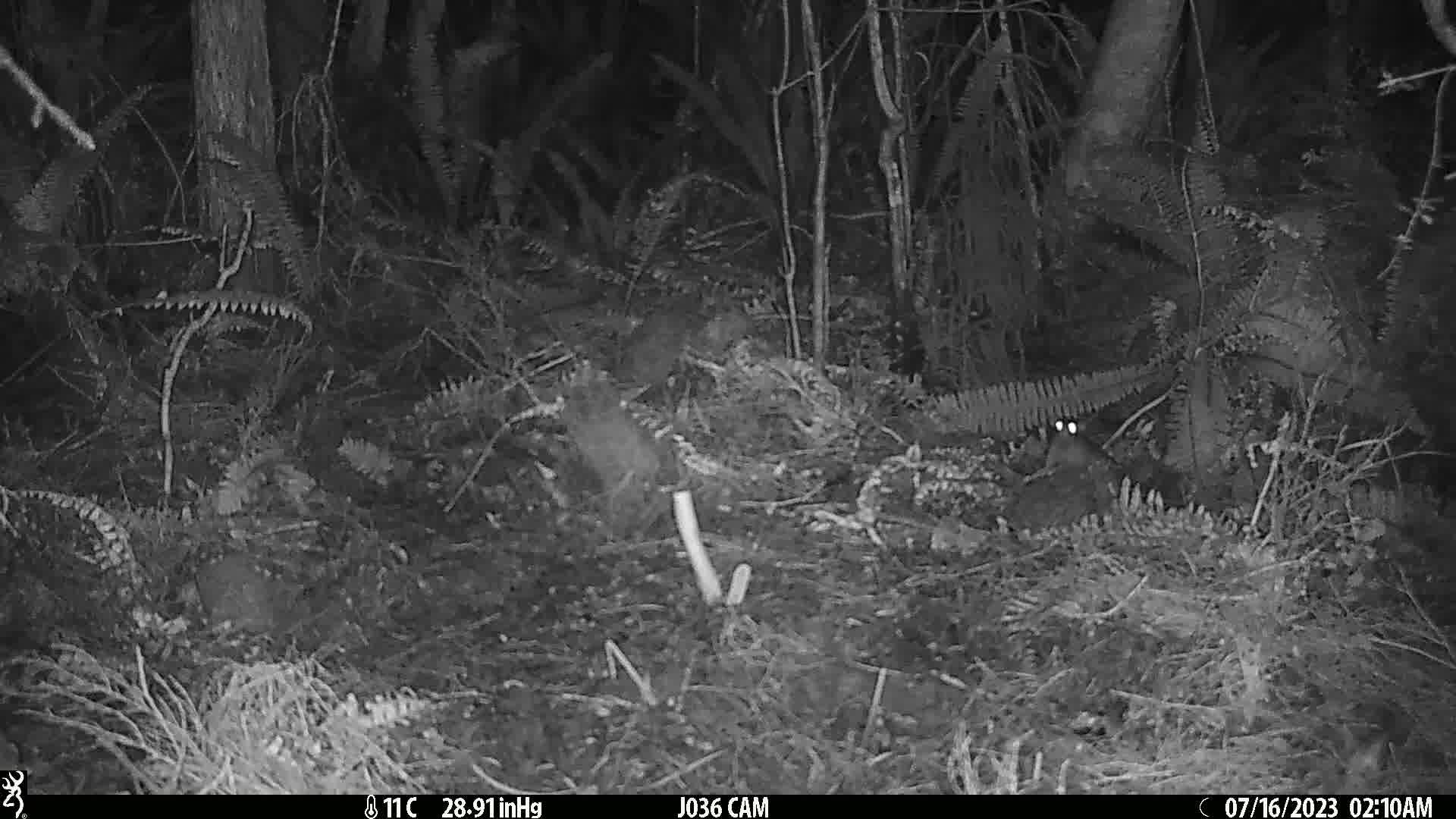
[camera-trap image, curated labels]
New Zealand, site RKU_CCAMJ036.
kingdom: Animalia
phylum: Chordata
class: Mammalia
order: Rodentia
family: Muridae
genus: Rattus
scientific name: Rattus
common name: rat